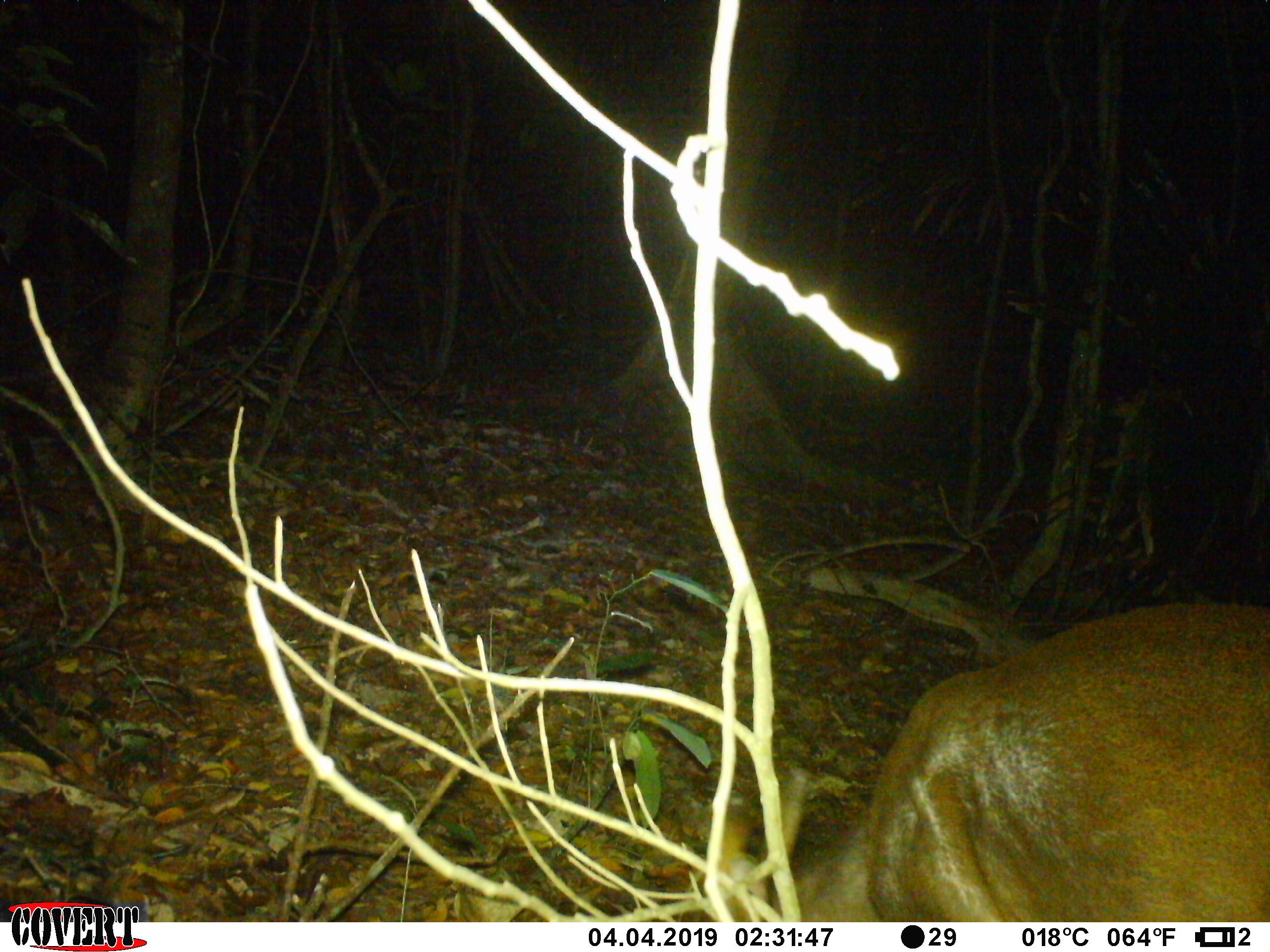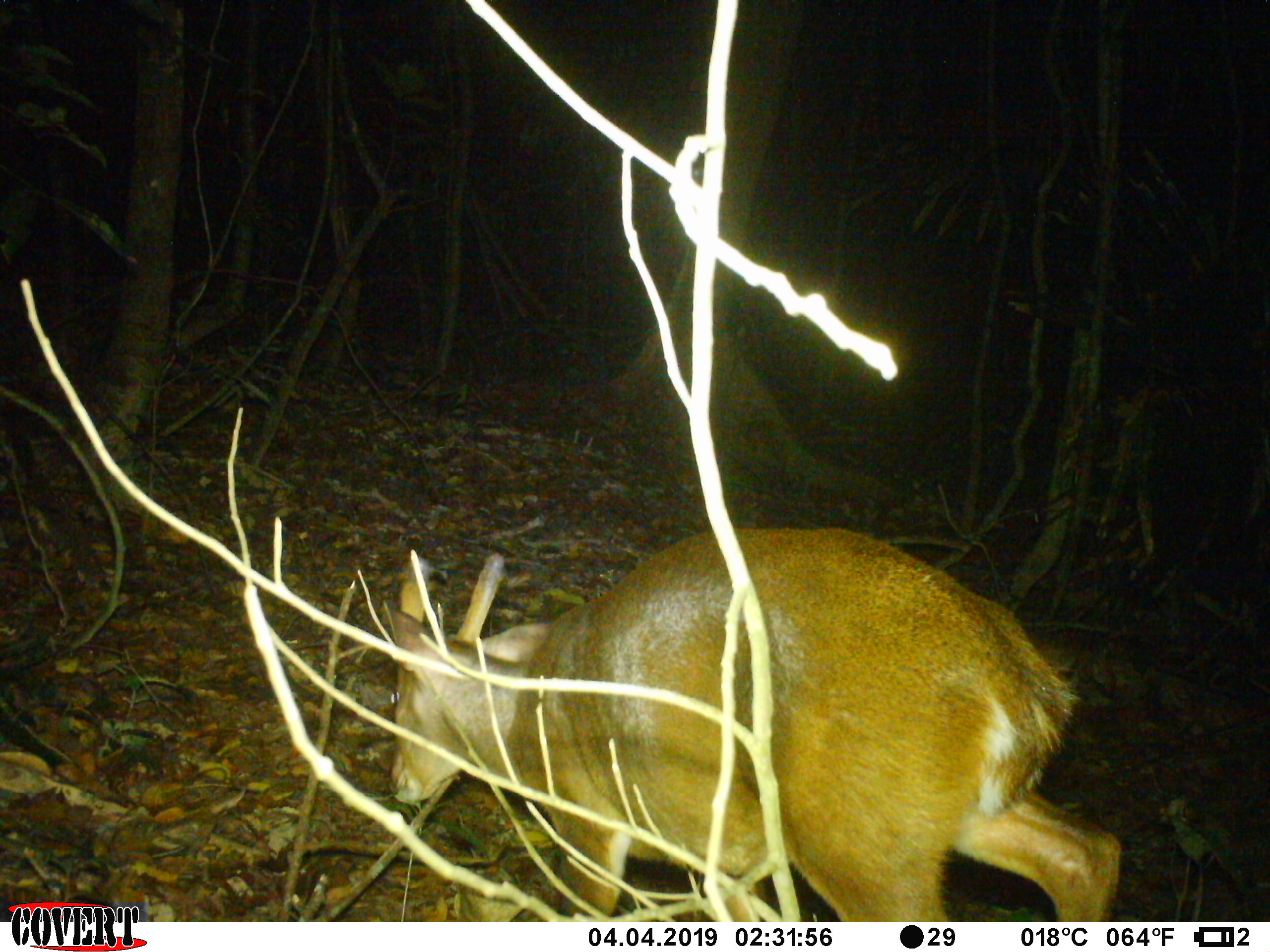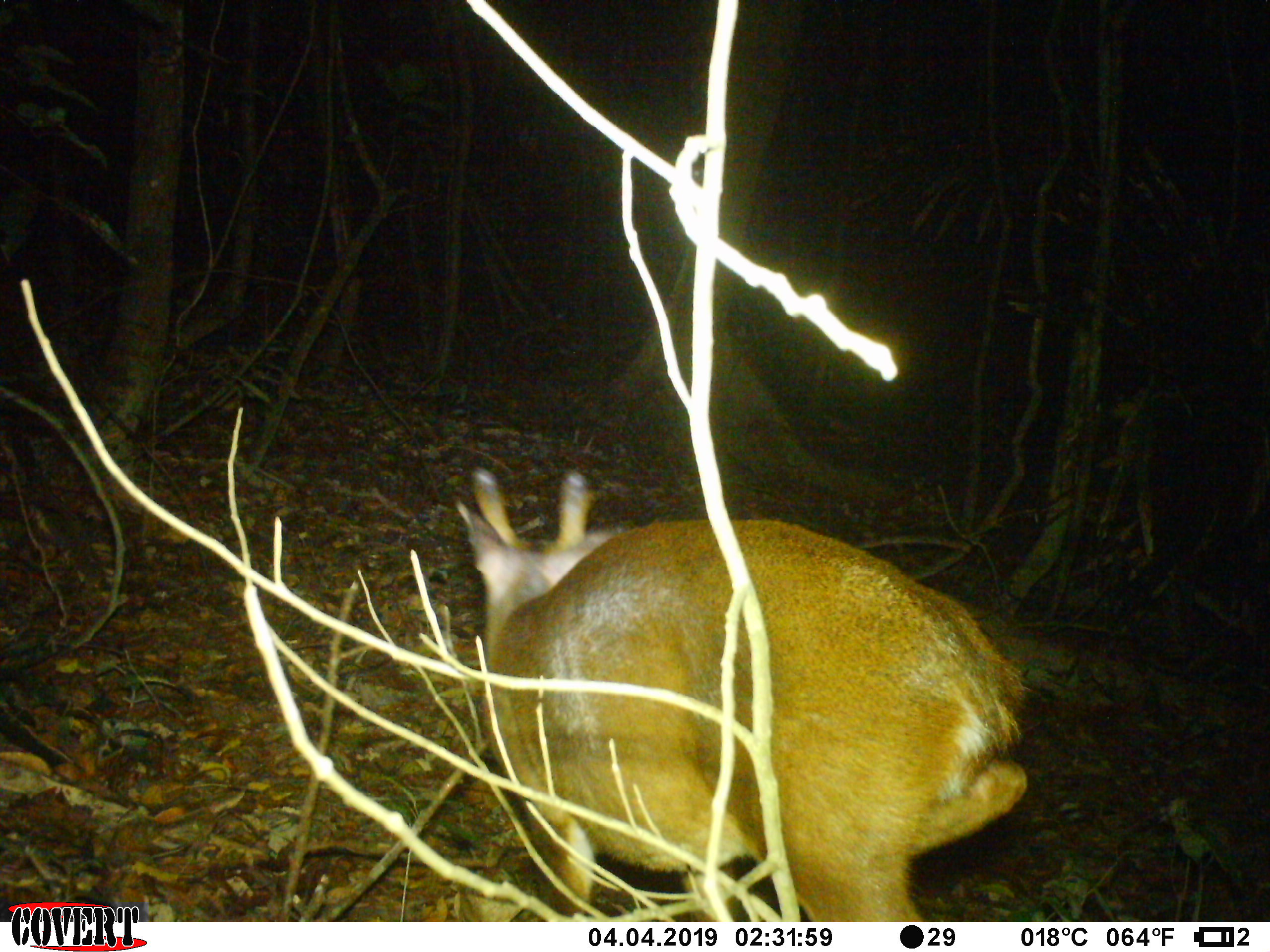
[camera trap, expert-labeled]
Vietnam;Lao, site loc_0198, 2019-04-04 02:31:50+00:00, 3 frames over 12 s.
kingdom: Animalia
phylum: Chordata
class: Mammalia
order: Artiodactyla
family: Cervidae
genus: Muntiacus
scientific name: Muntiacus vuquangensis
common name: large-antlered muntjac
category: large antlered muntjac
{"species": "large antlered muntjac (large-antlered muntjac) (Muntiacus vuquangensis)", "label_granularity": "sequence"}